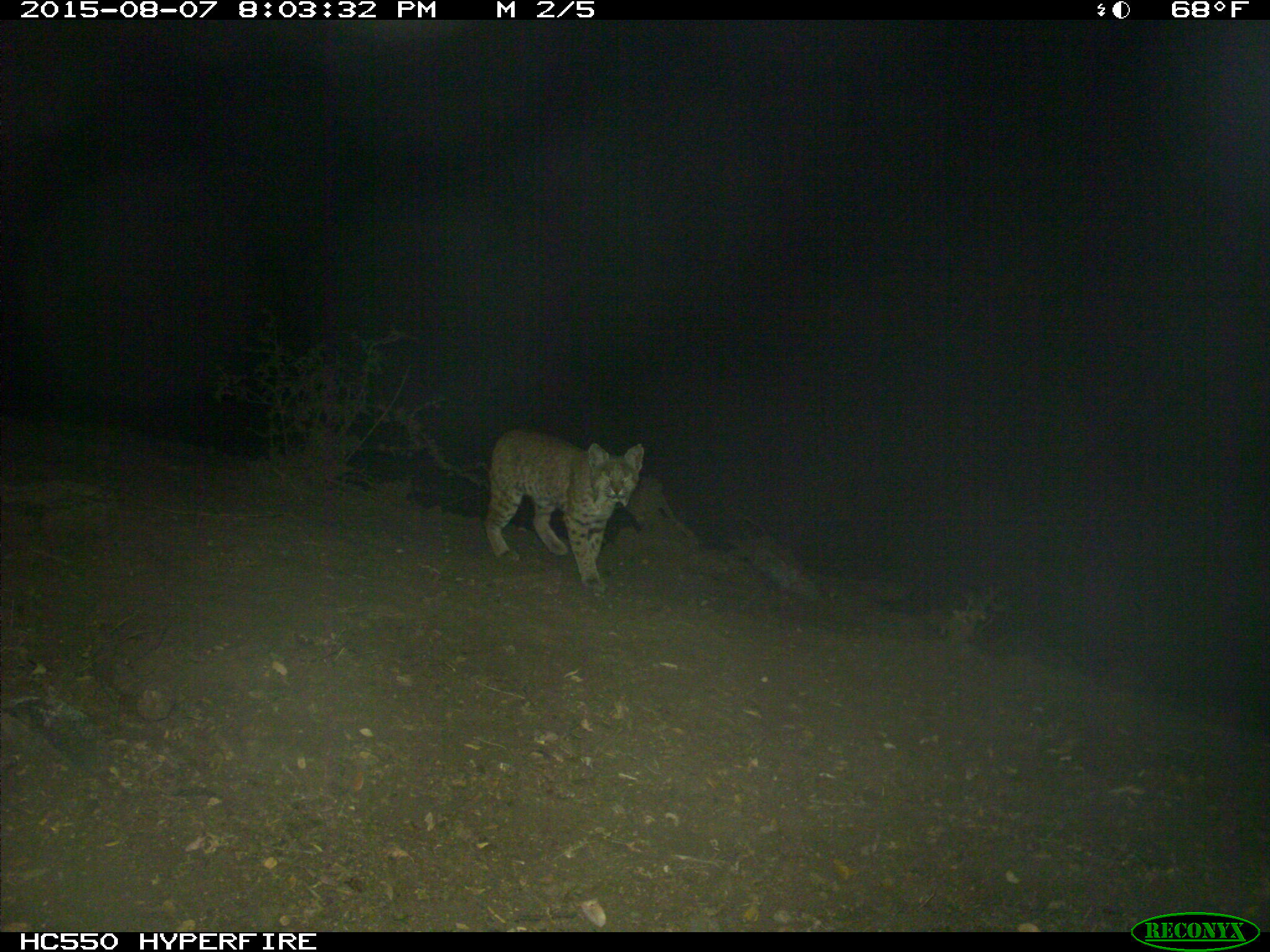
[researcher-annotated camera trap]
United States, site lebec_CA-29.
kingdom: Animalia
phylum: Chordata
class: Mammalia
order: Carnivora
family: Felidae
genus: Lynx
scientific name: Lynx rufus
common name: bobcat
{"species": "Lynx rufus (bobcat)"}